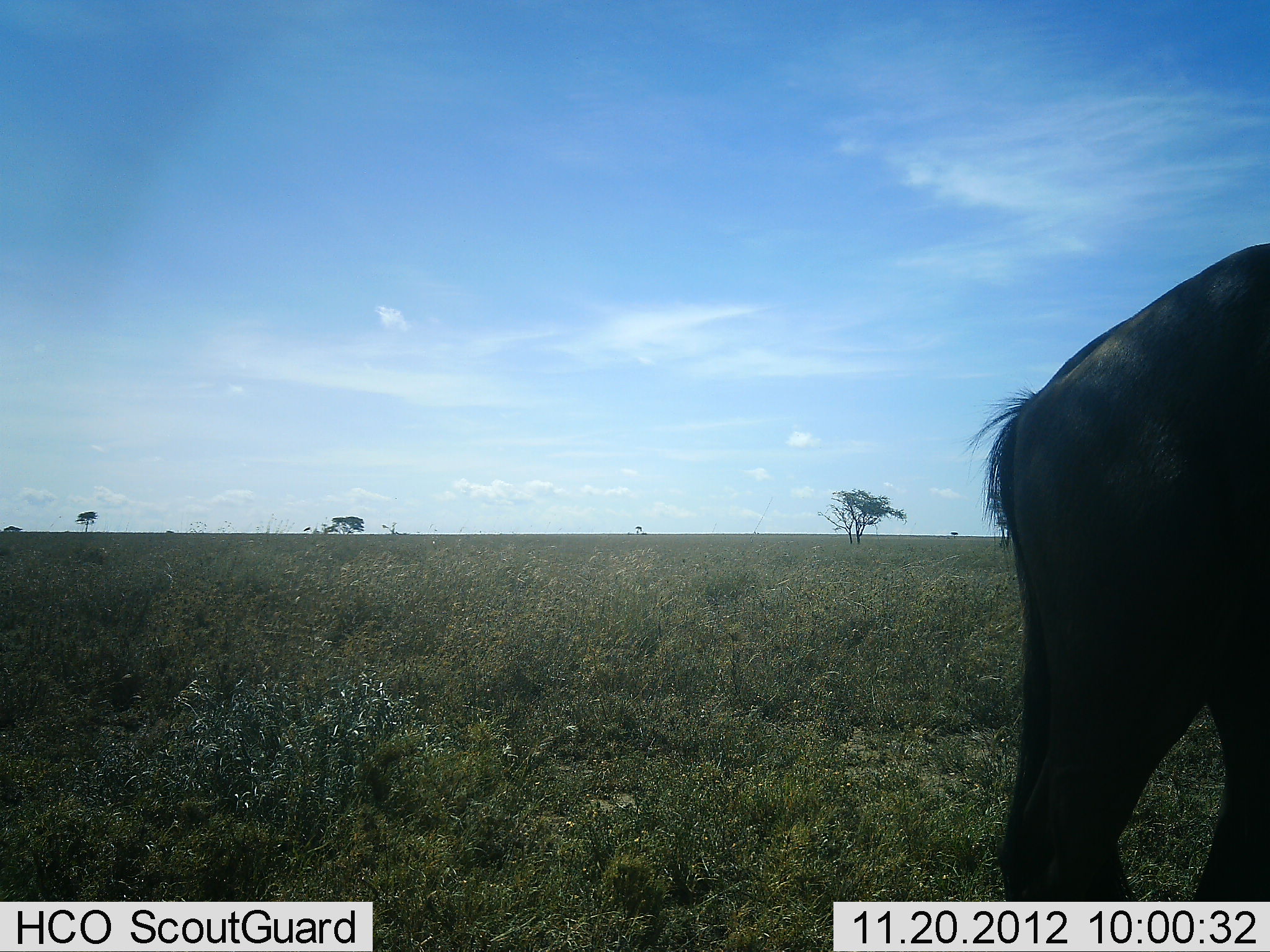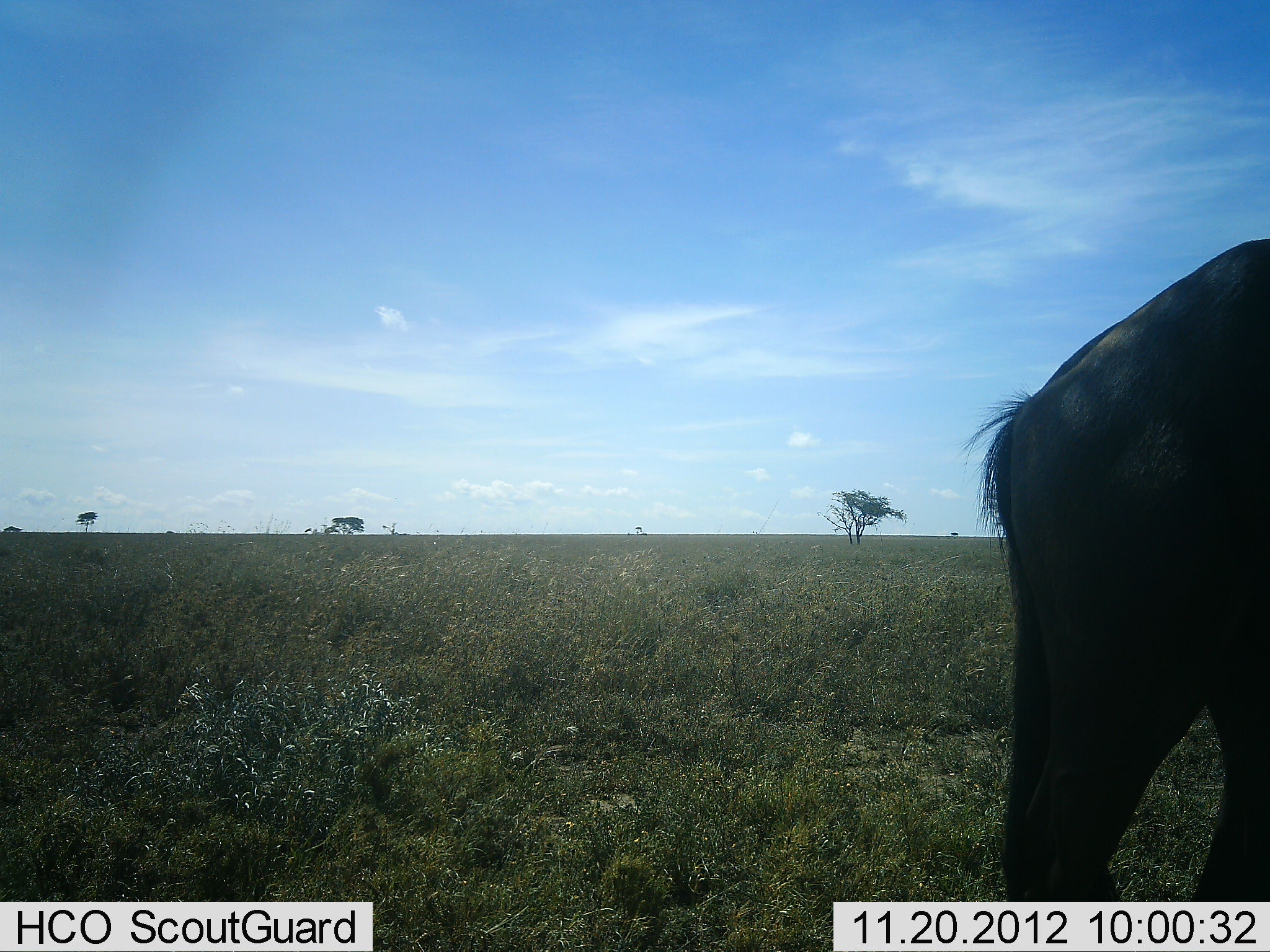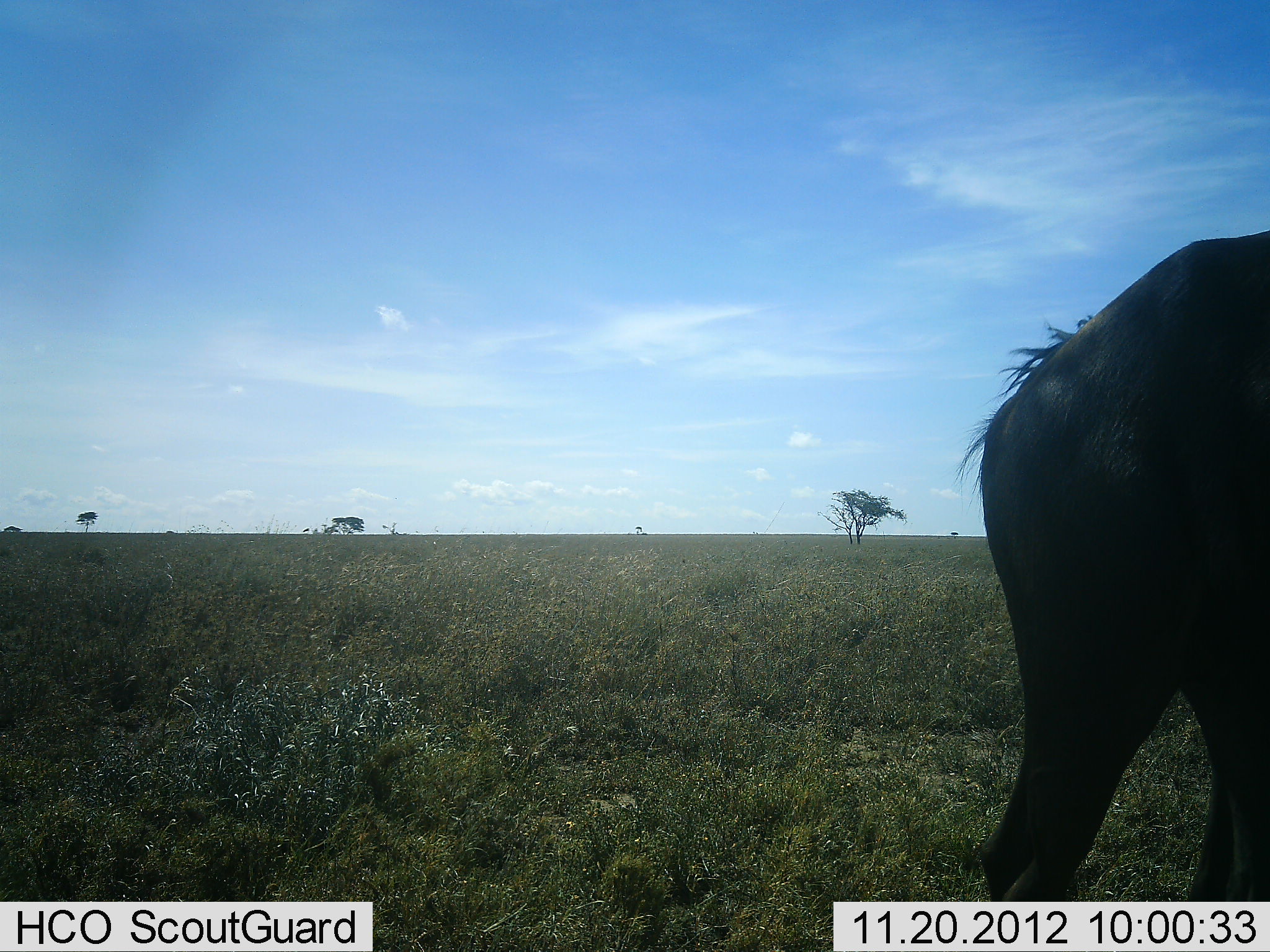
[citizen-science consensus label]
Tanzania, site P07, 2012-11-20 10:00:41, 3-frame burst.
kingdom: Animalia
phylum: Chordata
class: Mammalia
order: Artiodactyla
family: Bovidae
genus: Connochaetes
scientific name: Connochaetes taurinus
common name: blue wildebeest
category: wildebeest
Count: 1.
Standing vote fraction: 90%.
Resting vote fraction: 0%.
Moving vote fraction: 10%.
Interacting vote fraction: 0%.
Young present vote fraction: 0%.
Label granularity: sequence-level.